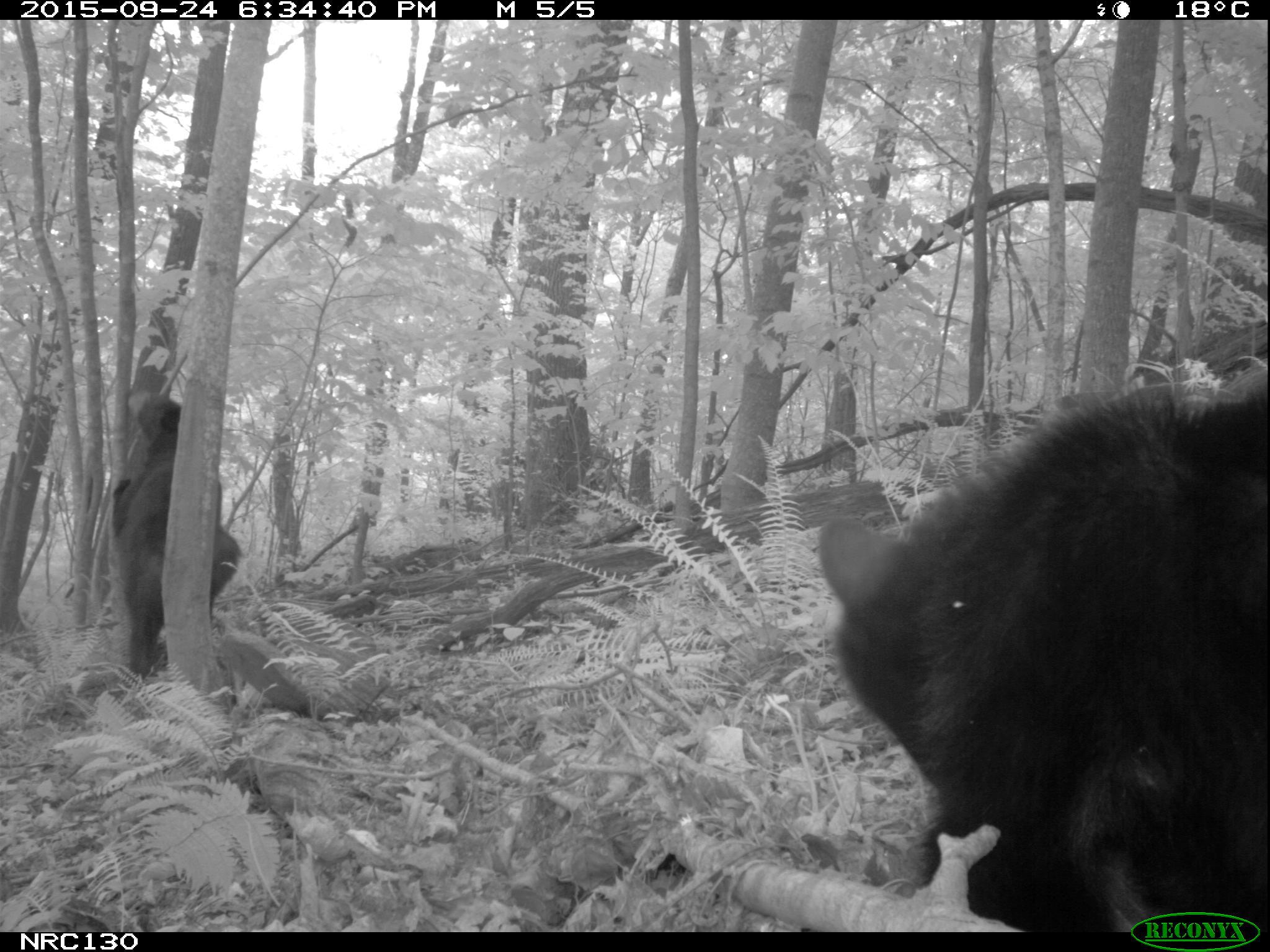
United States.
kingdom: Animalia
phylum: Chordata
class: Mammalia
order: Carnivora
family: Ursidae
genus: Ursus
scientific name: Ursus americanus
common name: american black bear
American Black Bear (Ursus americanus).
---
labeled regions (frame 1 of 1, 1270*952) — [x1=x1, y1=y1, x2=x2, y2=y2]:
American Black Bear: [x1=804, y1=336, x2=1270, y2=939]; [x1=107, y1=349, x2=244, y2=686]